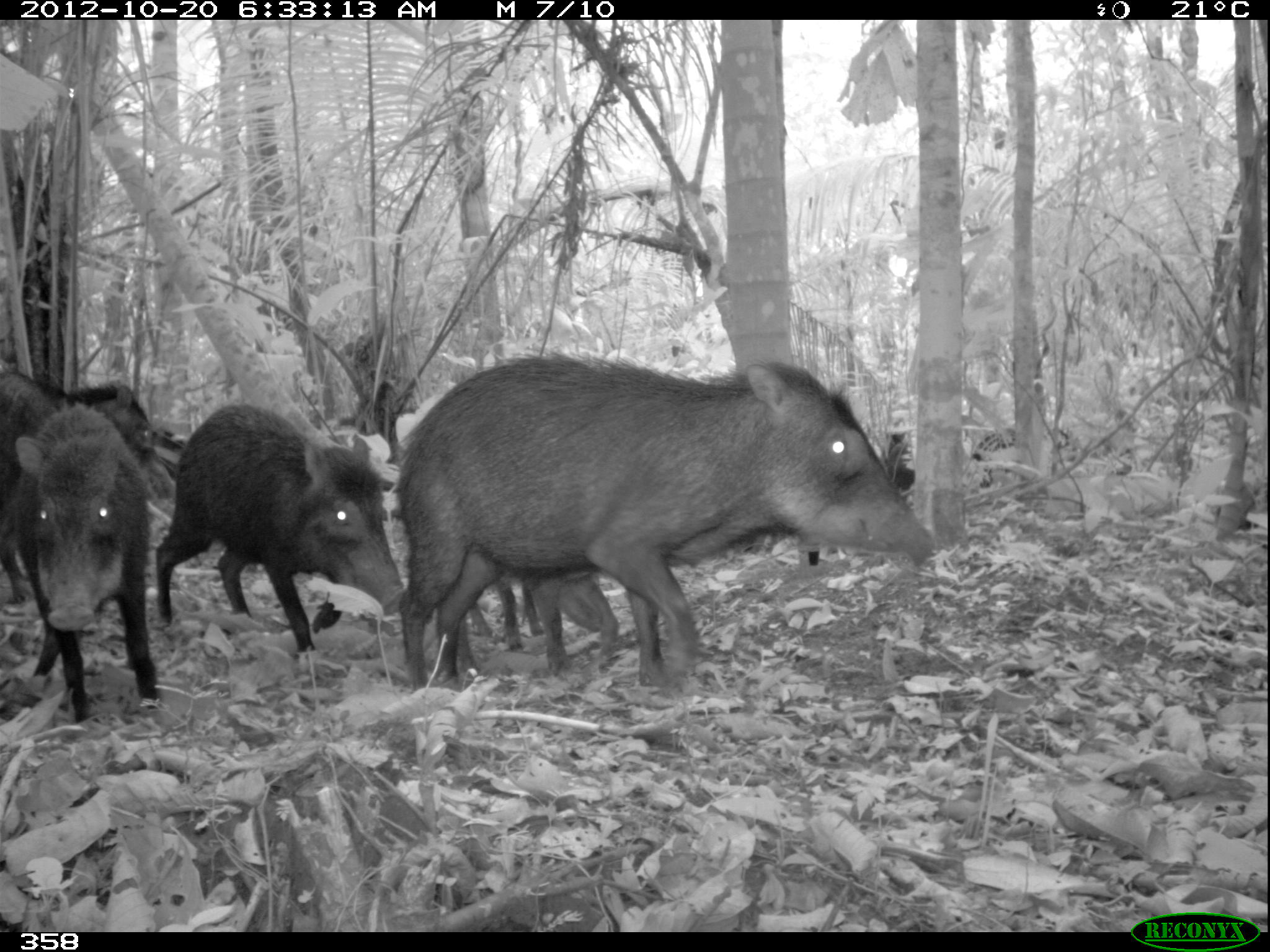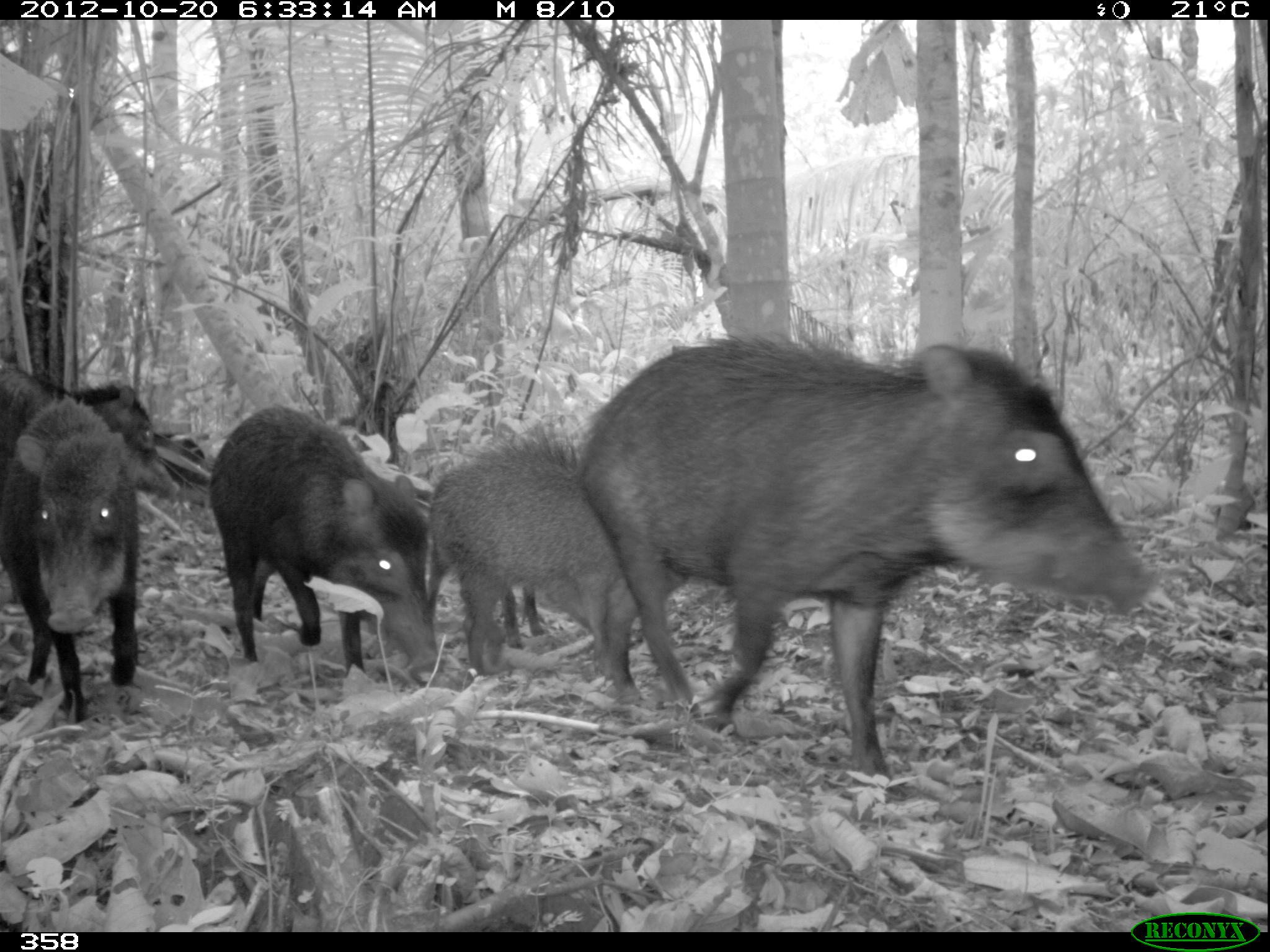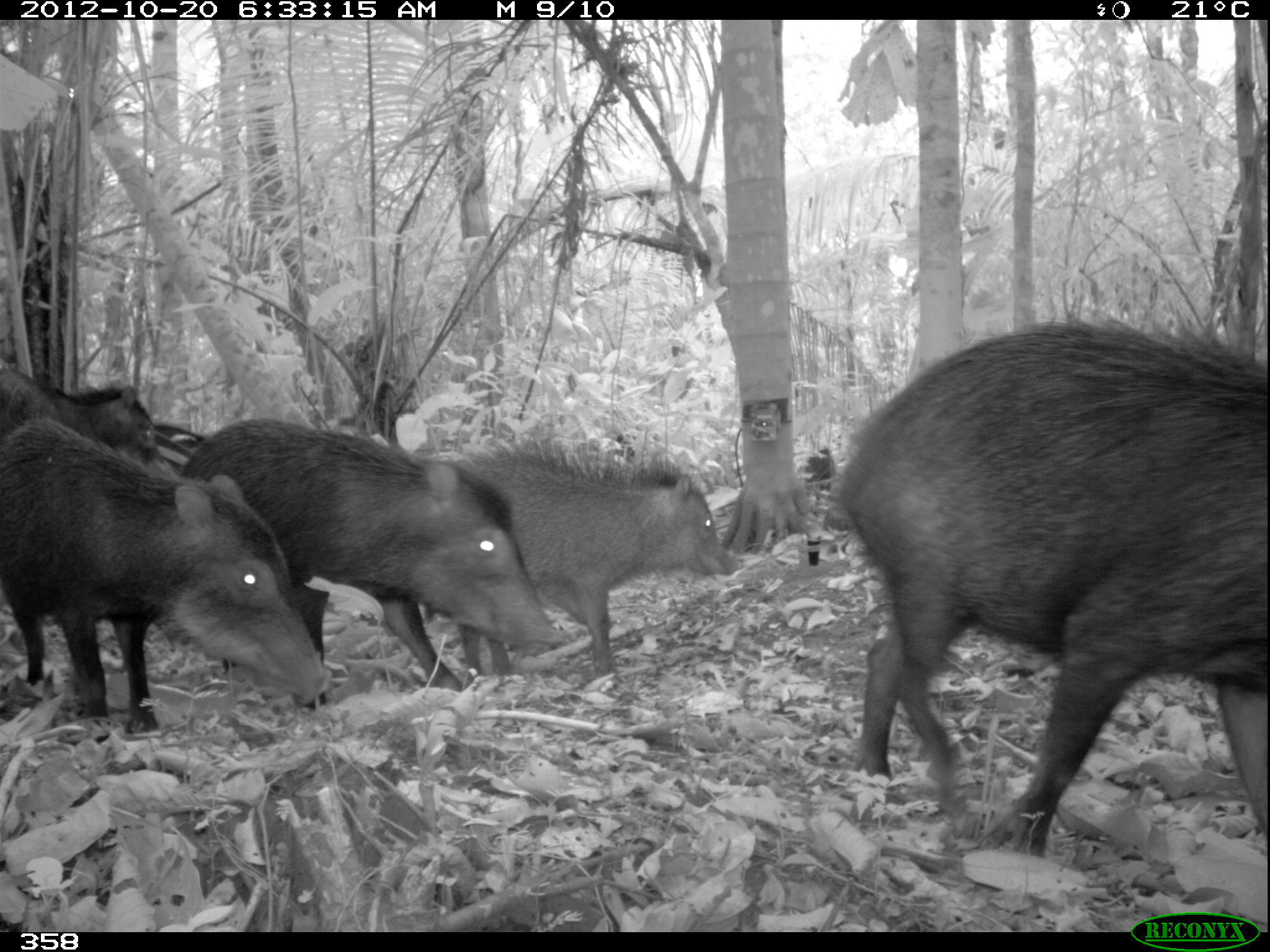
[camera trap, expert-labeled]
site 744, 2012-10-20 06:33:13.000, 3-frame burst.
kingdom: Animalia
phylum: Chordata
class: Mammalia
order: Artiodactyla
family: Tayassuidae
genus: Tayassu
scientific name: Tayassu pecari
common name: white-lipped peccary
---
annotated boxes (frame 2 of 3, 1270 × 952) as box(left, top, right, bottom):
tayassu pecari: box(577, 334, 1160, 777); box(426, 425, 689, 705); box(205, 404, 443, 675); box(0, 393, 141, 722); box(0, 357, 180, 603); box(500, 582, 547, 650)